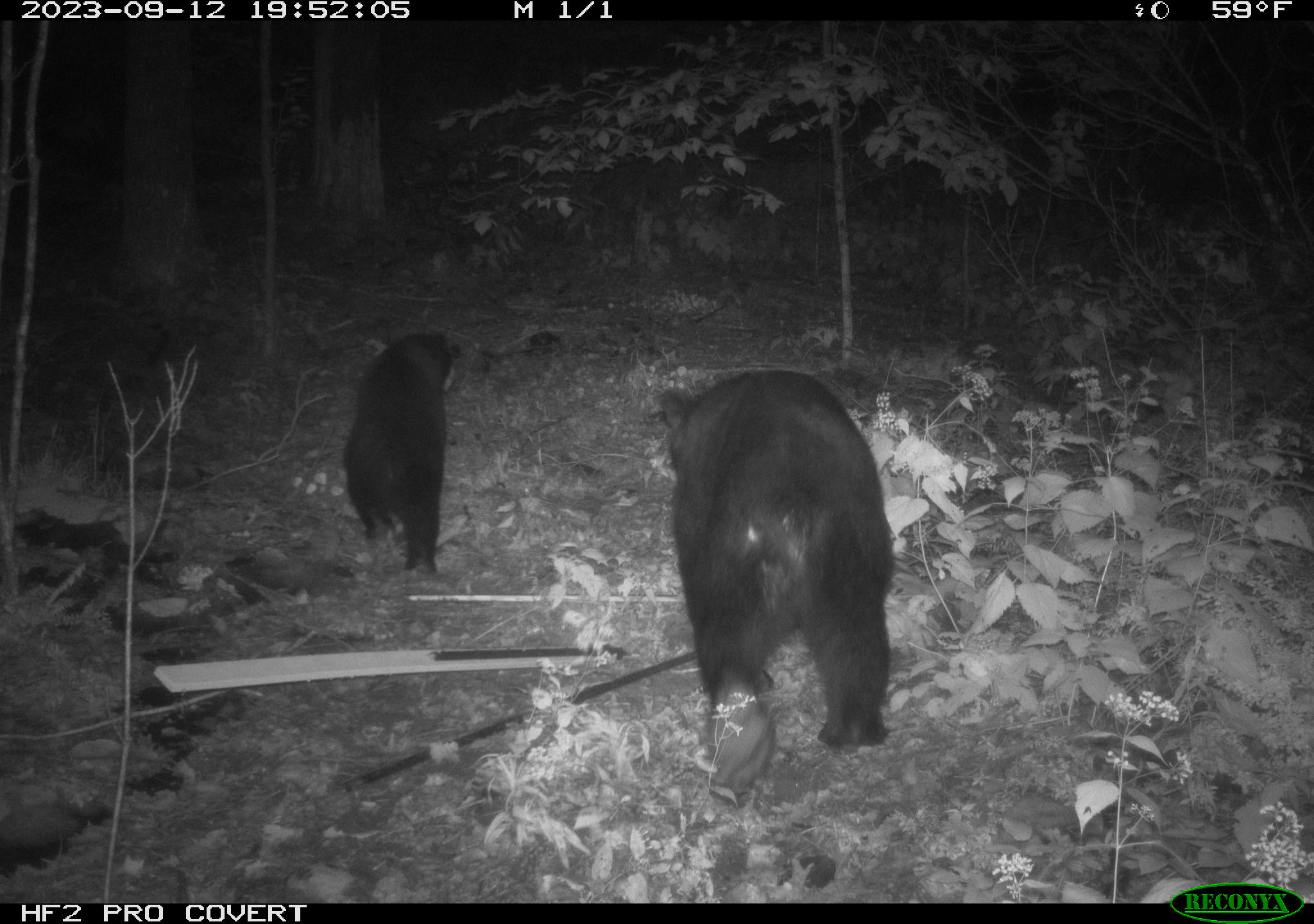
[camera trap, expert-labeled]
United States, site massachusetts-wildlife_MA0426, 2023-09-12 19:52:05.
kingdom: Animalia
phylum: Chordata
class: Mammalia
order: Carnivora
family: Ursidae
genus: Ursus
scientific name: Ursus americanus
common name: black bear